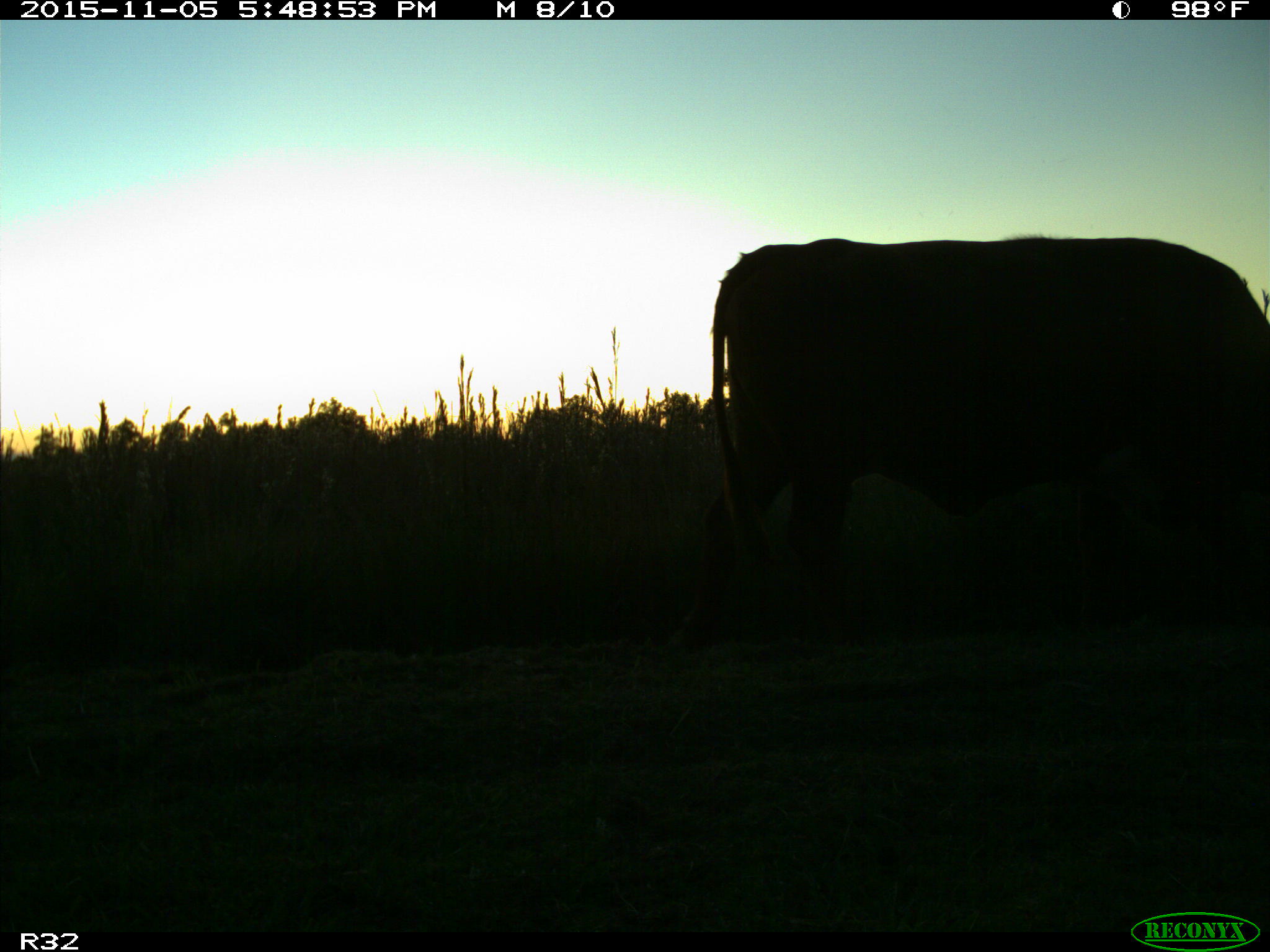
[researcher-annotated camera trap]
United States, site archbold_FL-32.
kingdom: Animalia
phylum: Chordata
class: Mammalia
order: Artiodactyla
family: Bovidae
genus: Bos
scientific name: Bos taurus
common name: domestic cow